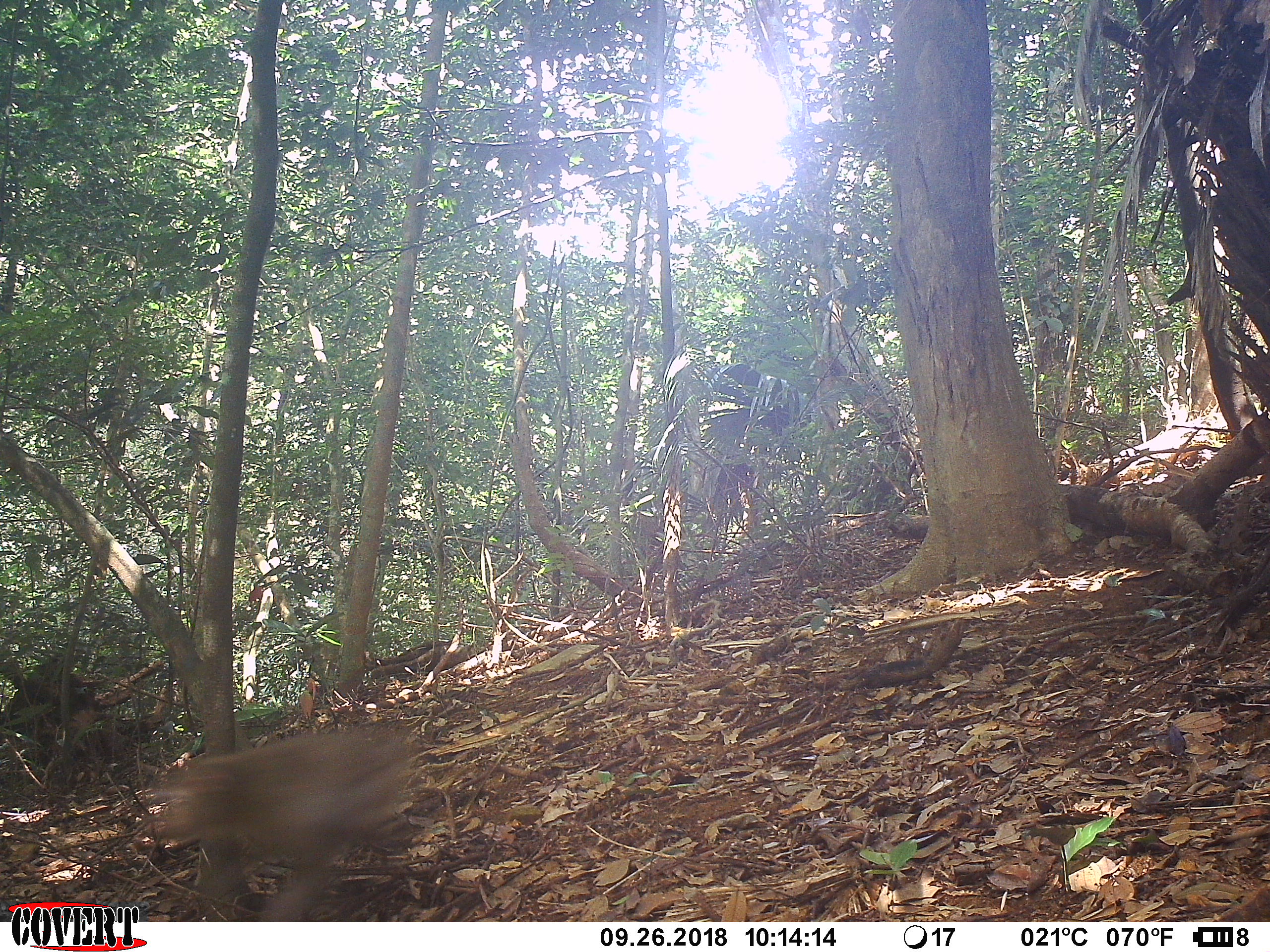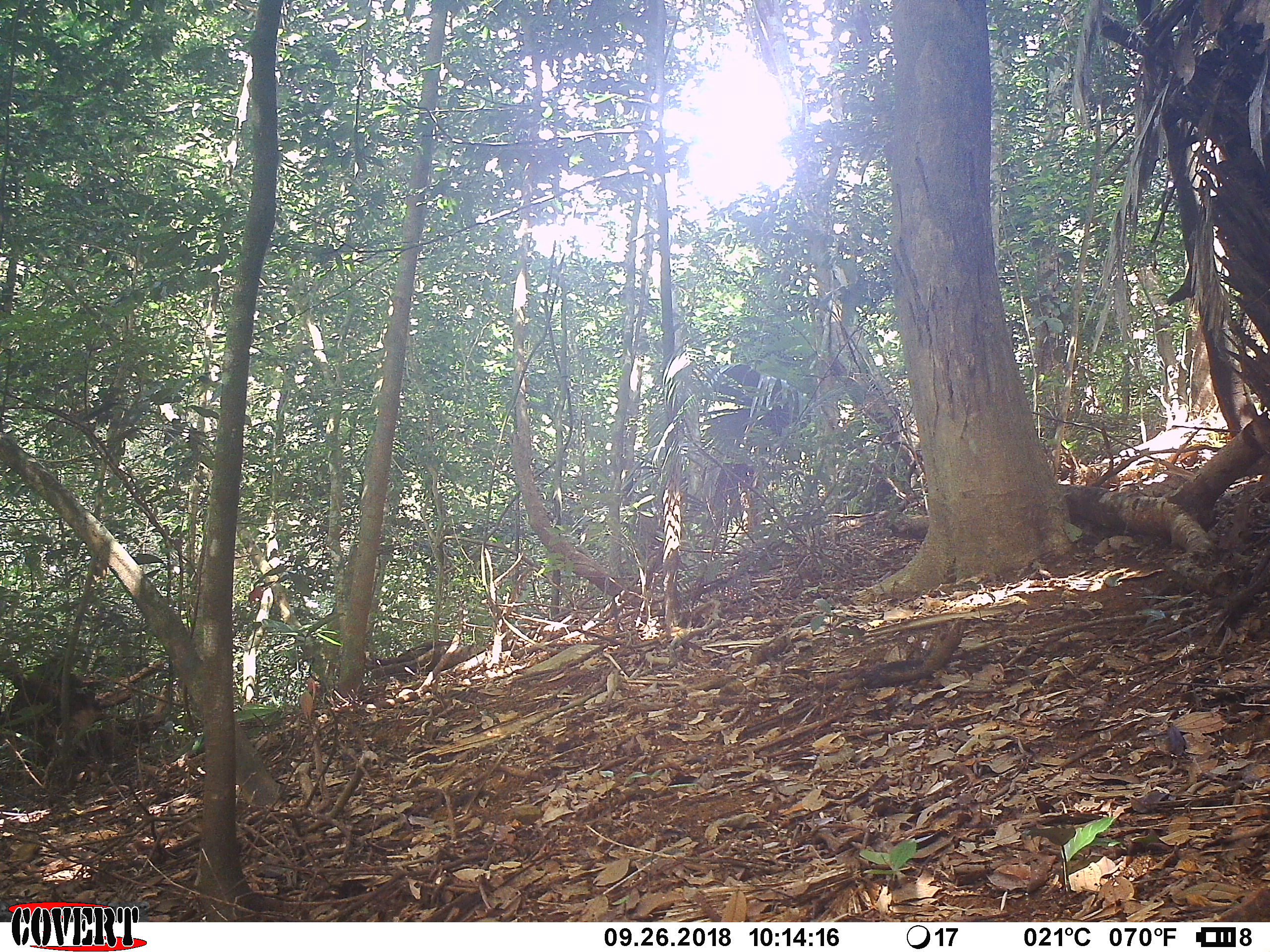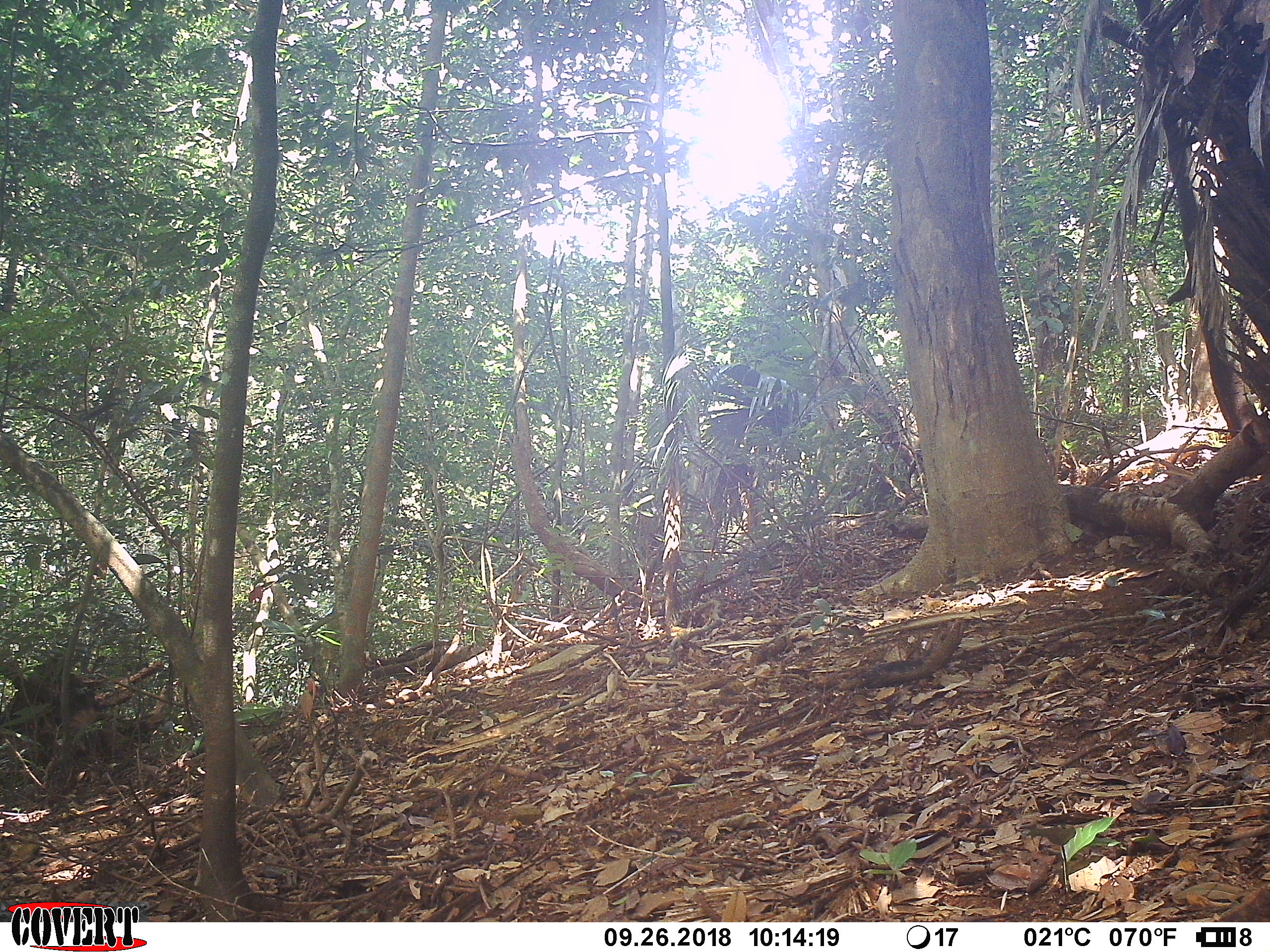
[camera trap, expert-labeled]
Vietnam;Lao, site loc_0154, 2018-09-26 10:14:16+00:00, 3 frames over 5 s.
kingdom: Animalia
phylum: Chordata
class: Mammalia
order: Primates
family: Cercopithecidae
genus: Macaca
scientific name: Macaca nemestrina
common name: pig-tailed macaque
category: pig tailed macaque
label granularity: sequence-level